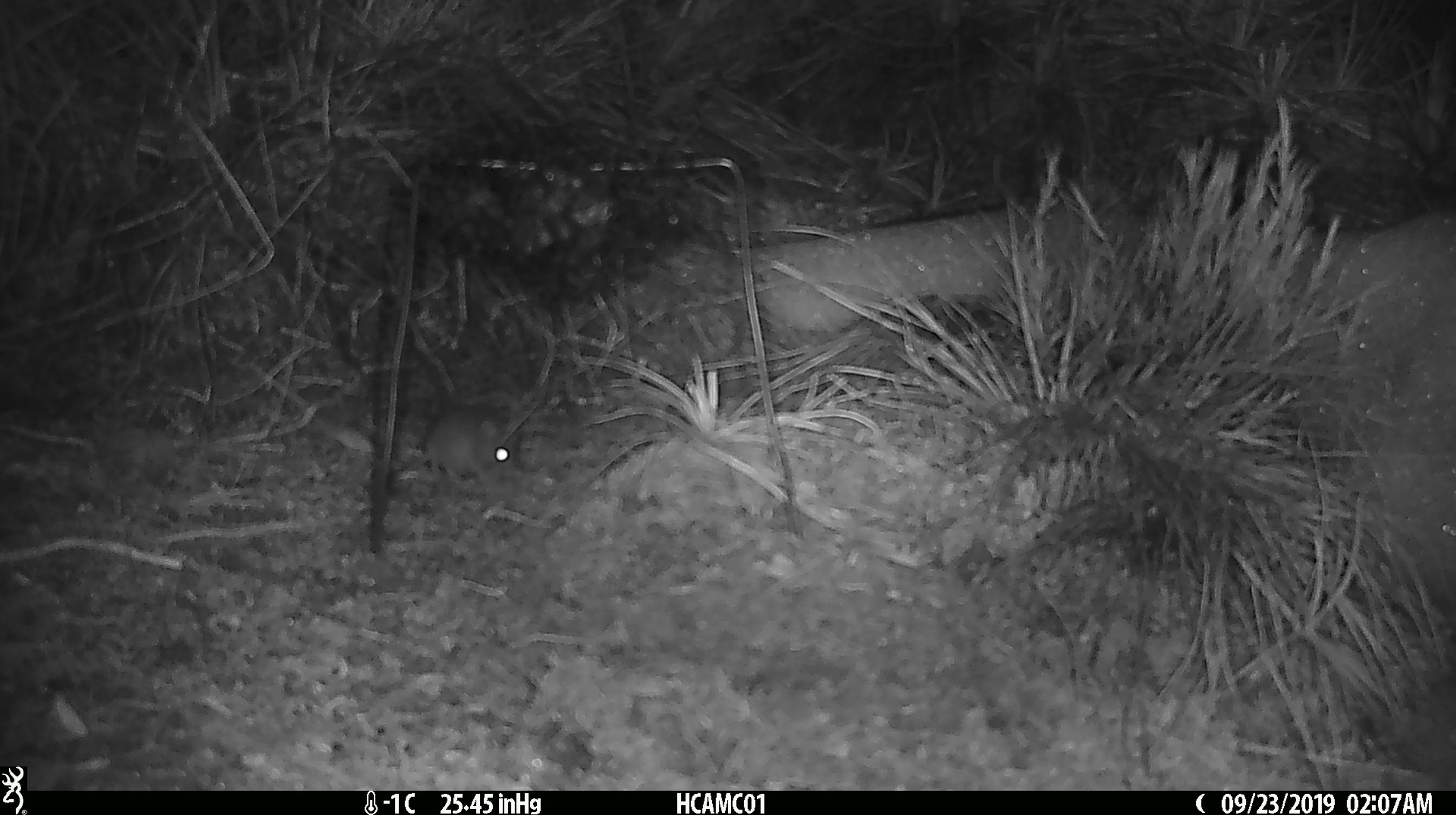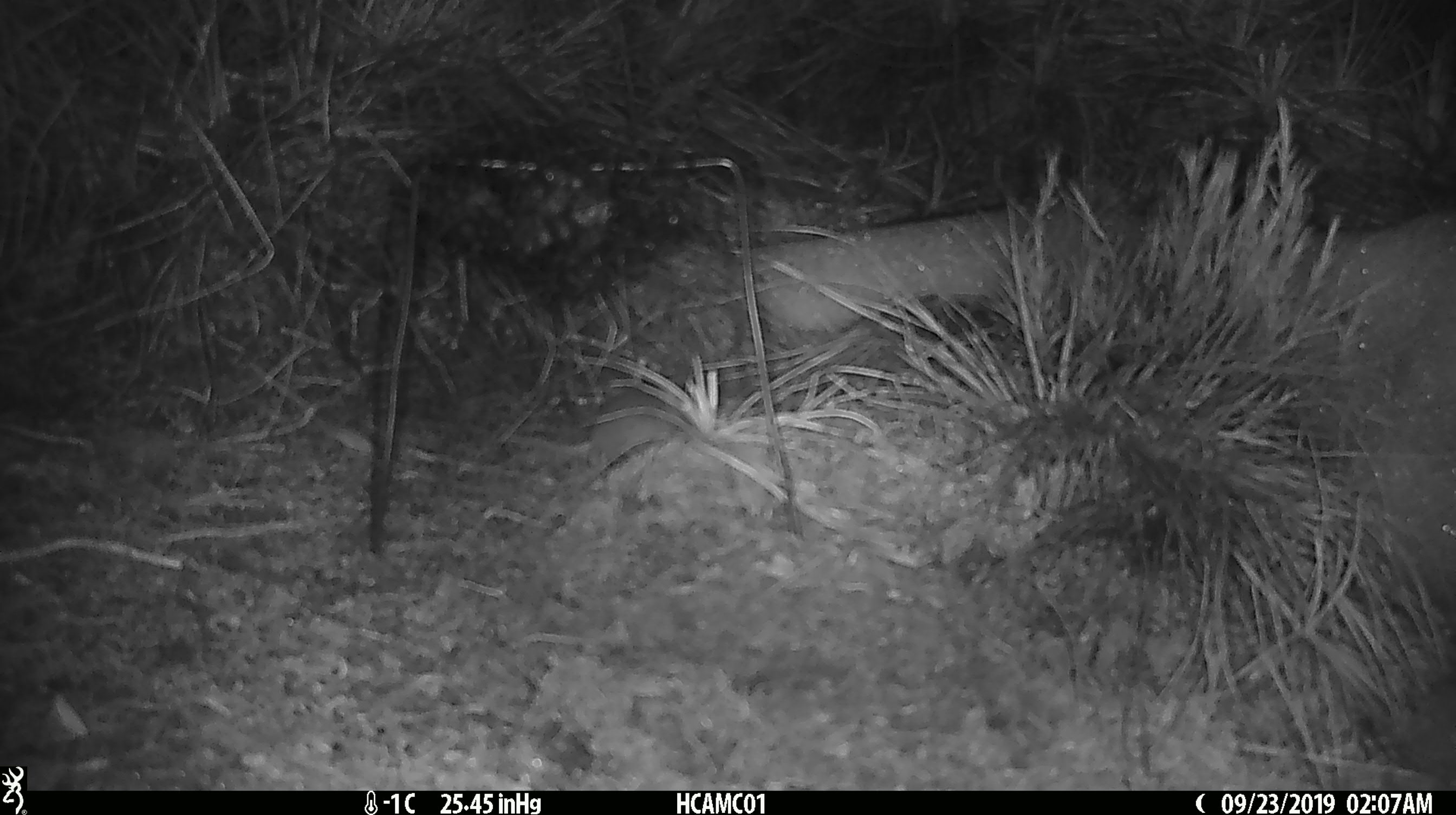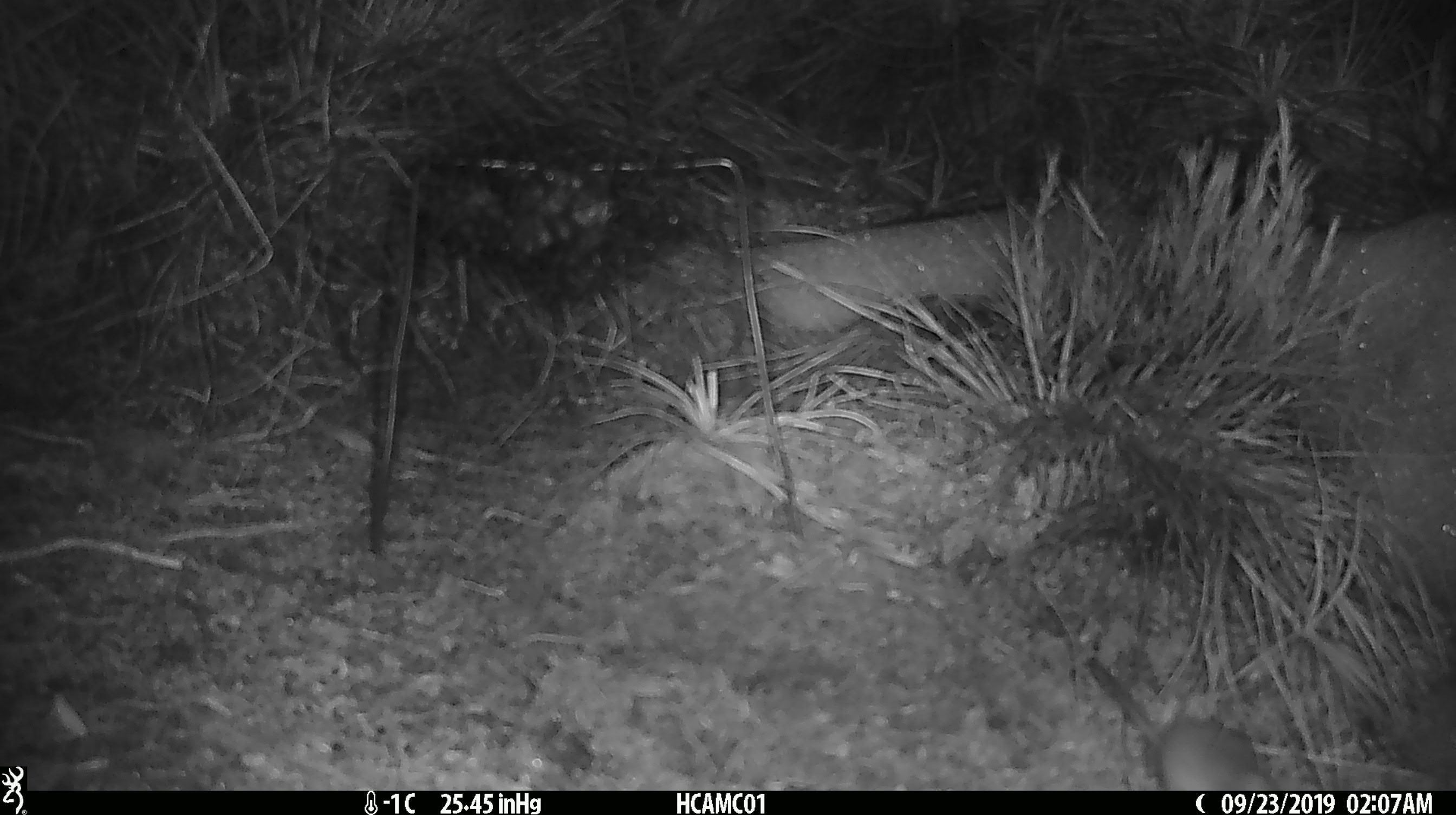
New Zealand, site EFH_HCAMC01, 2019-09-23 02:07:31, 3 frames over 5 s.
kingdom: Animalia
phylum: Chordata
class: Mammalia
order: Rodentia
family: Muridae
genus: Mus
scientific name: Mus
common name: mouse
Mouse (Mus).